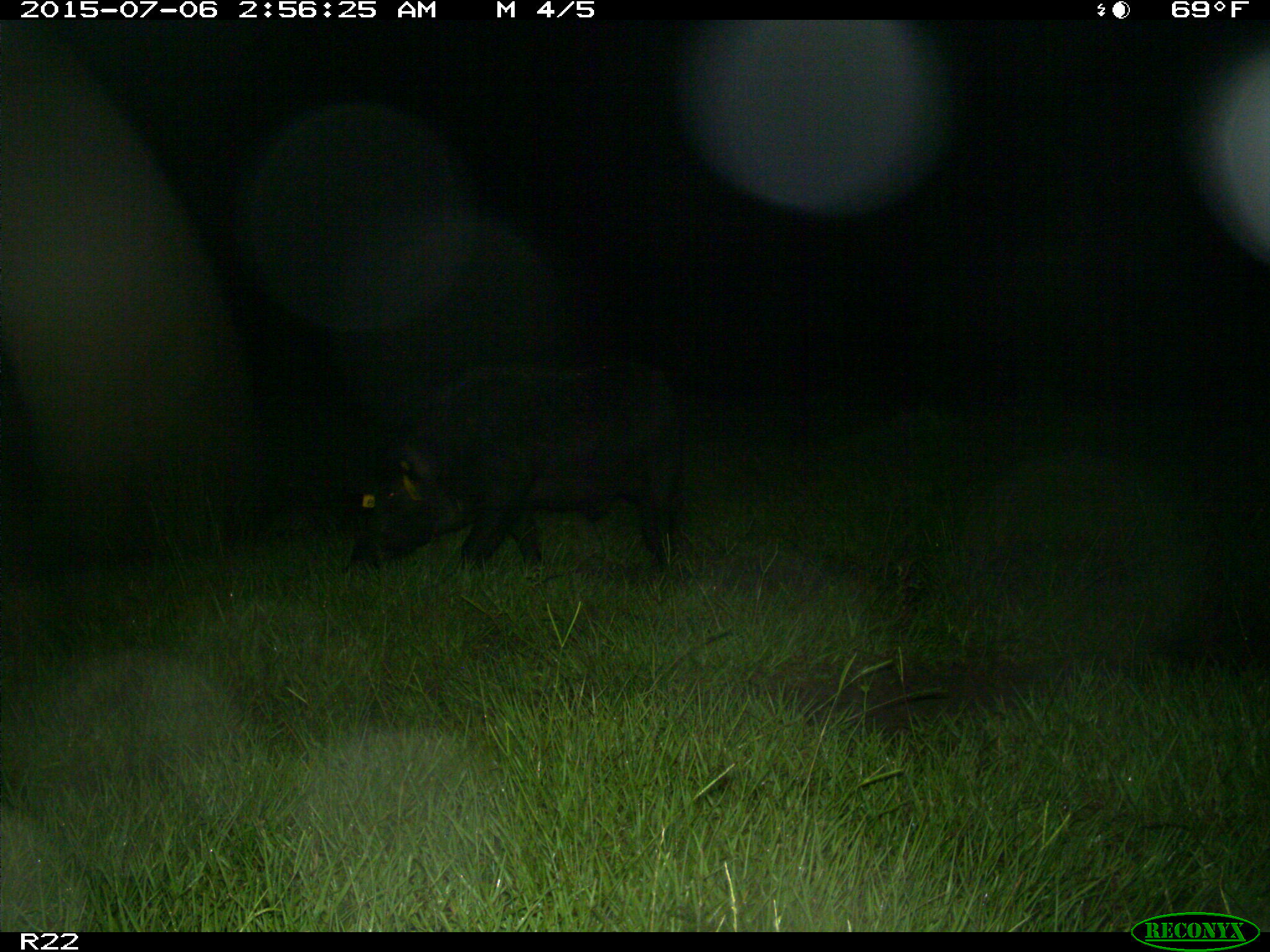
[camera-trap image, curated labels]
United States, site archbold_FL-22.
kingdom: Animalia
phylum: Chordata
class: Mammalia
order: Artiodactyla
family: Bovidae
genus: Bos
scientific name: Bos taurus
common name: domestic cow